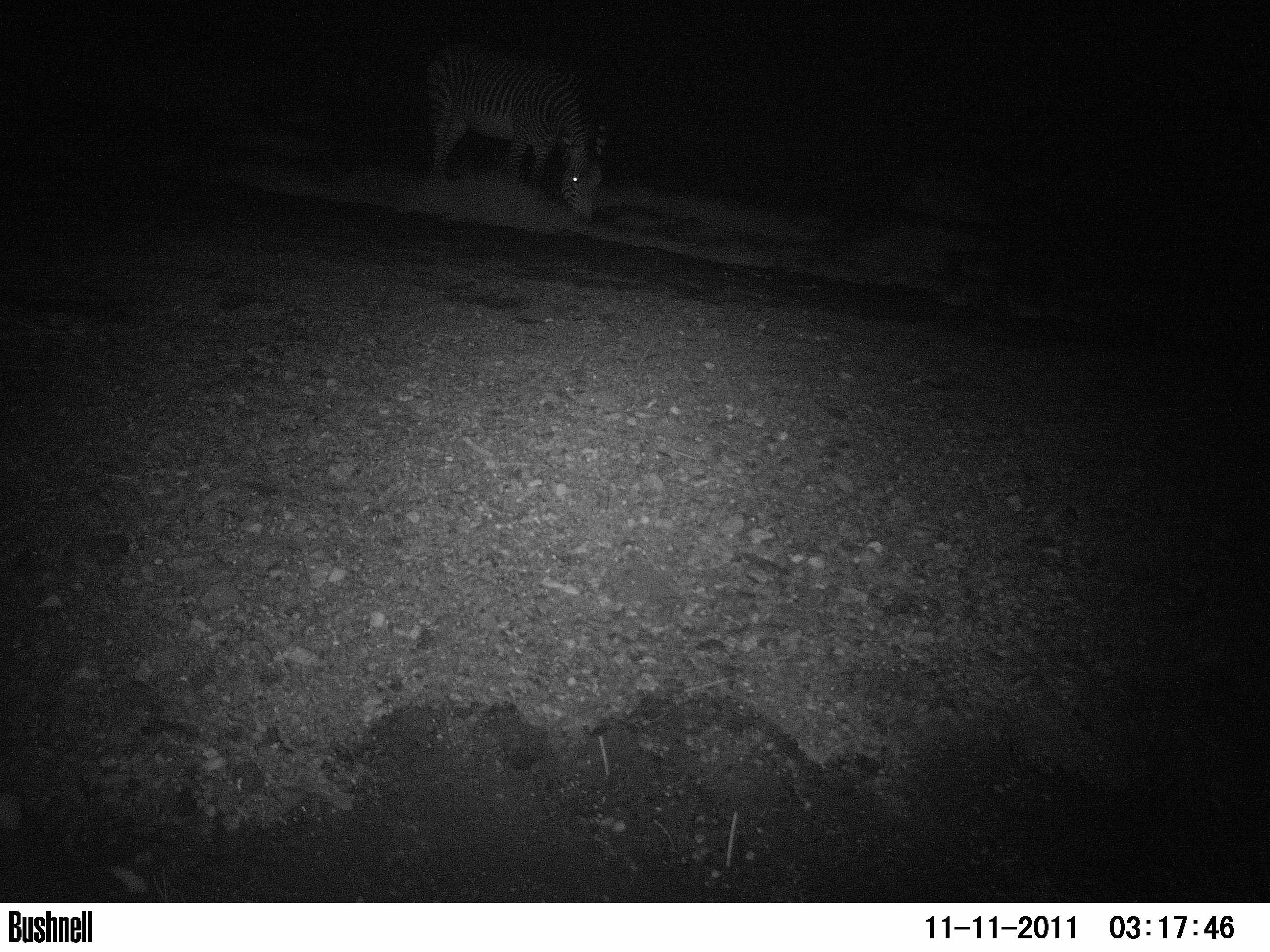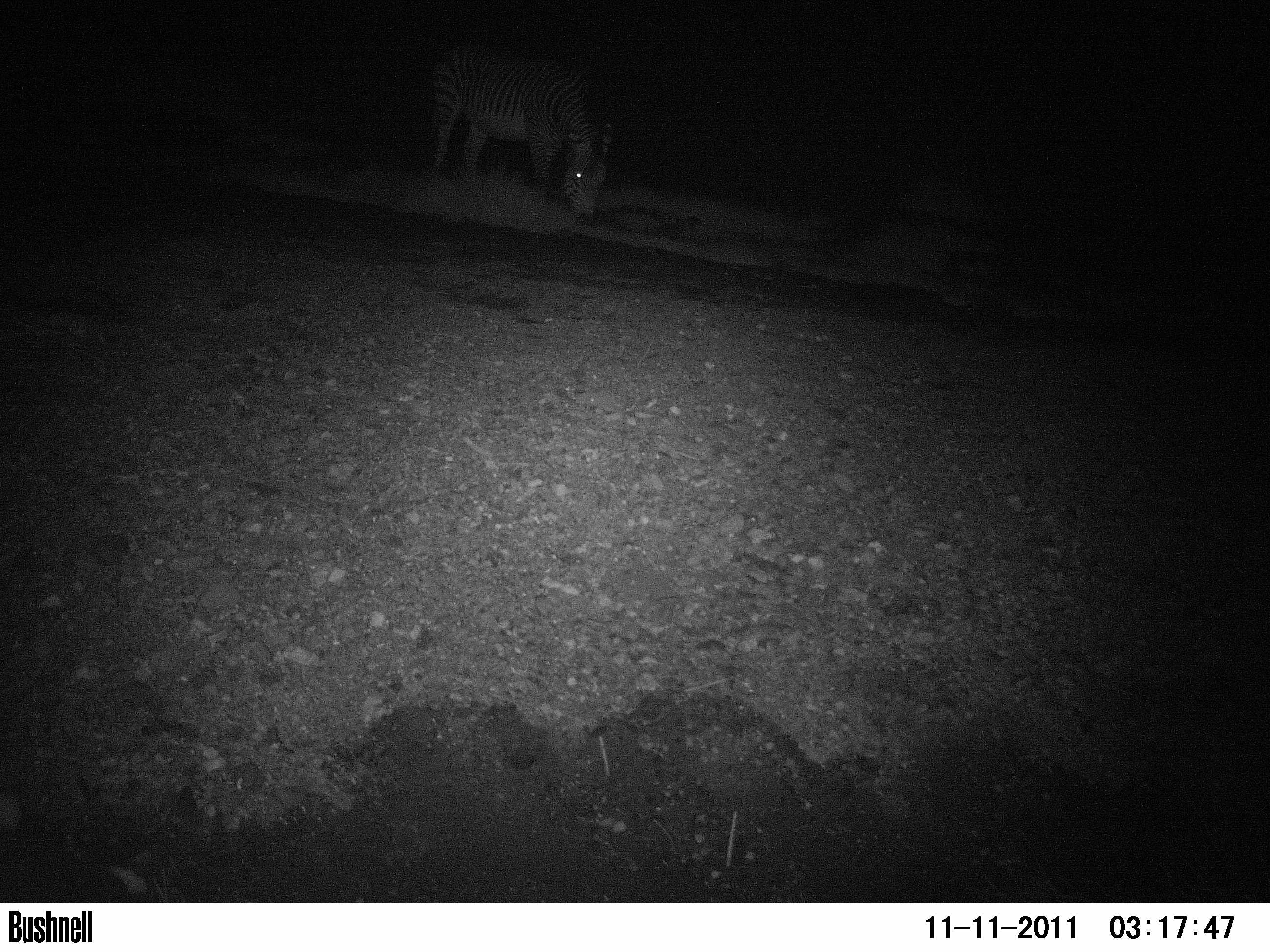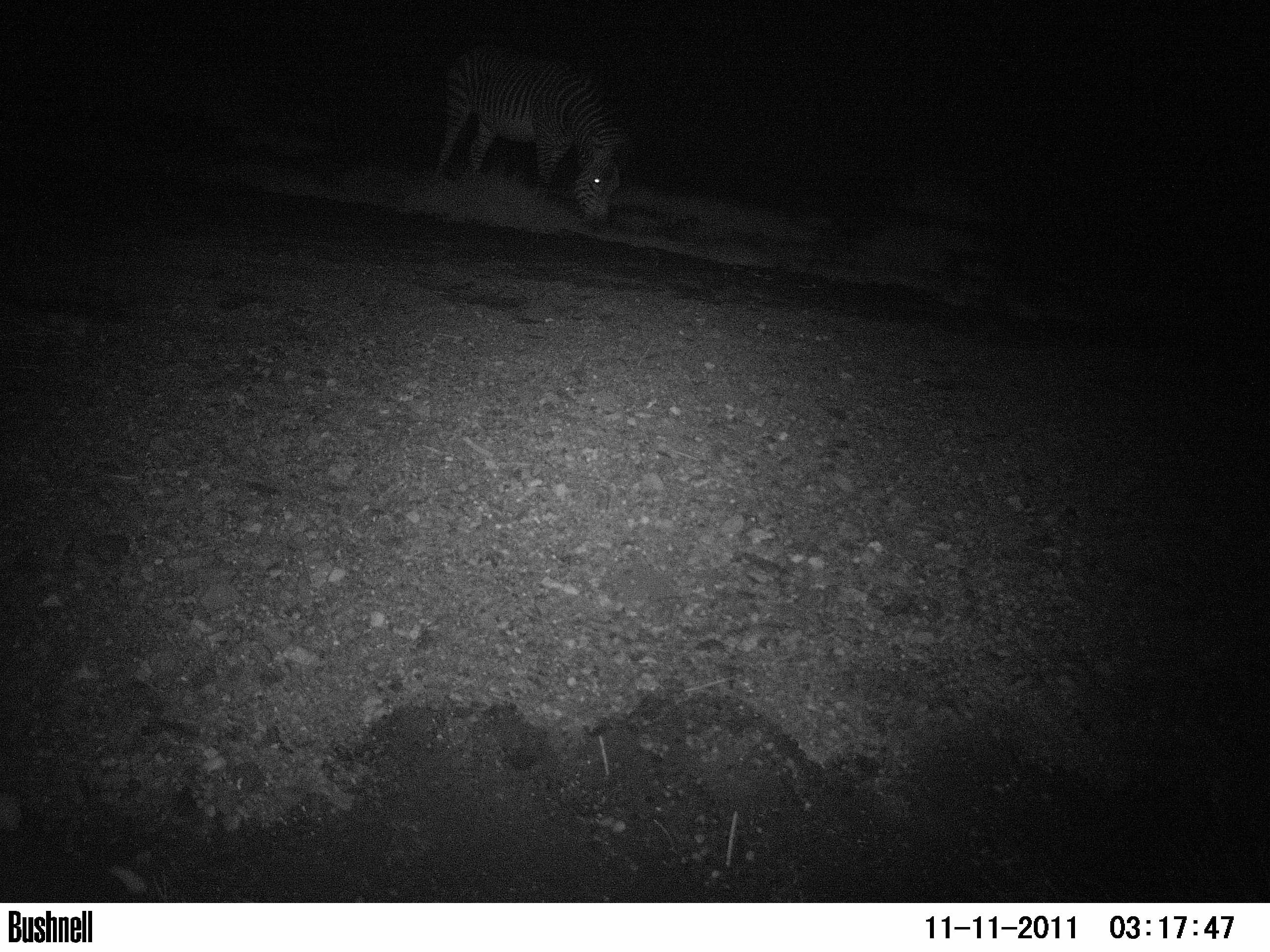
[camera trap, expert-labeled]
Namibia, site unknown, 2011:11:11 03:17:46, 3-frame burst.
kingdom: Animalia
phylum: Chordata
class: Mammalia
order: Perissodactyla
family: Equidae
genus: Equus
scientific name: Equus zebra hartmannae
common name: hartmann's mountain zebra